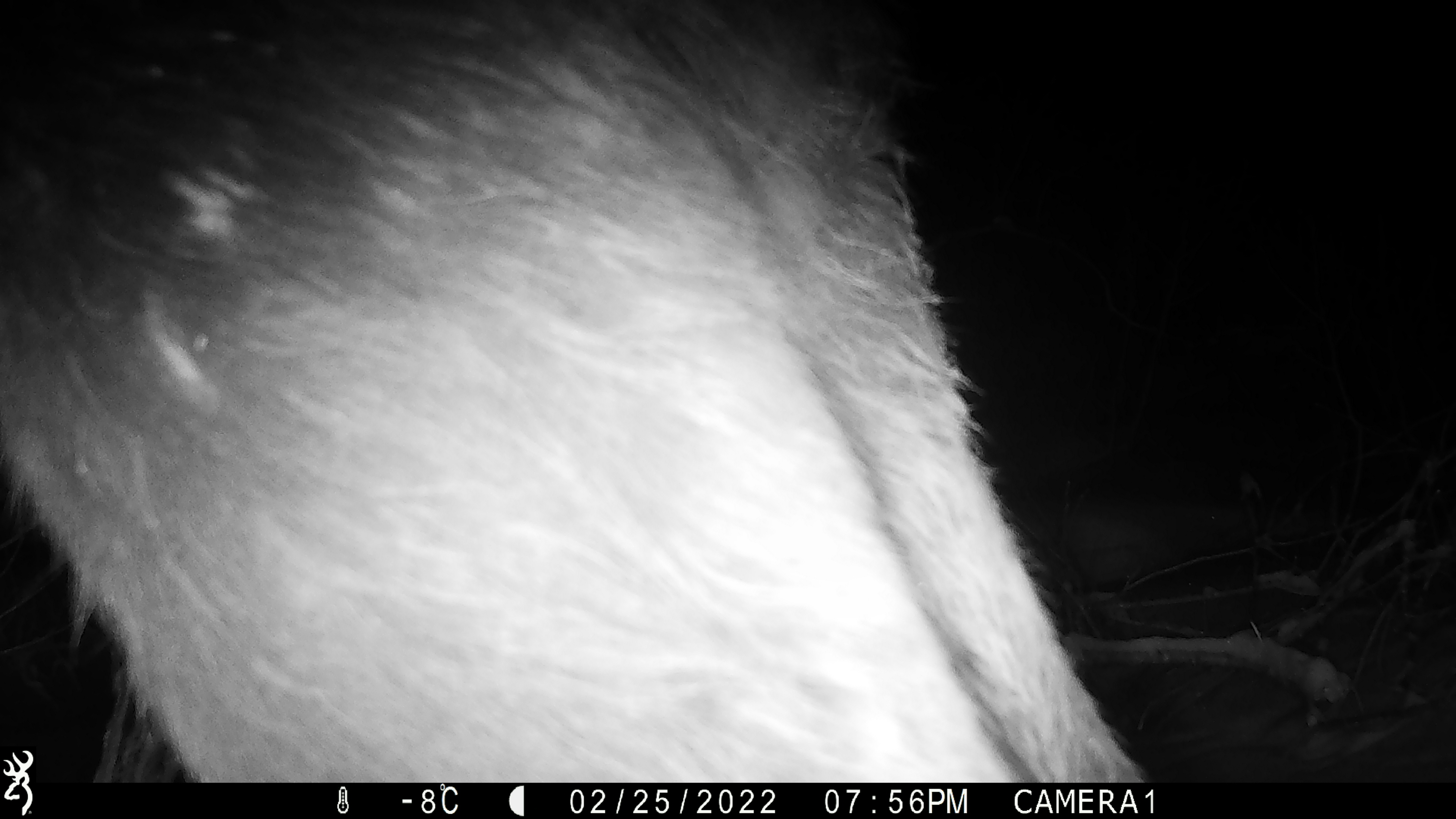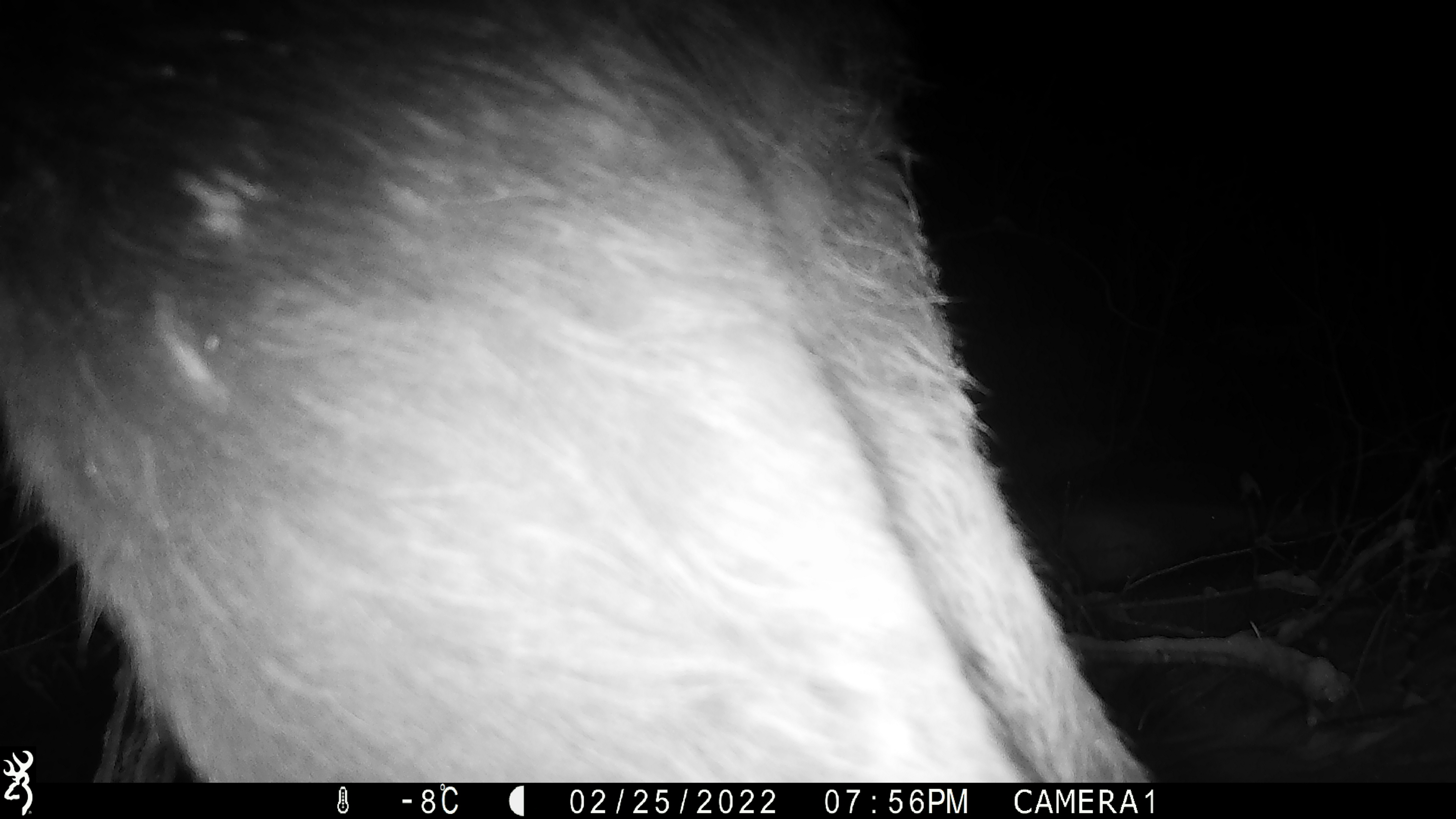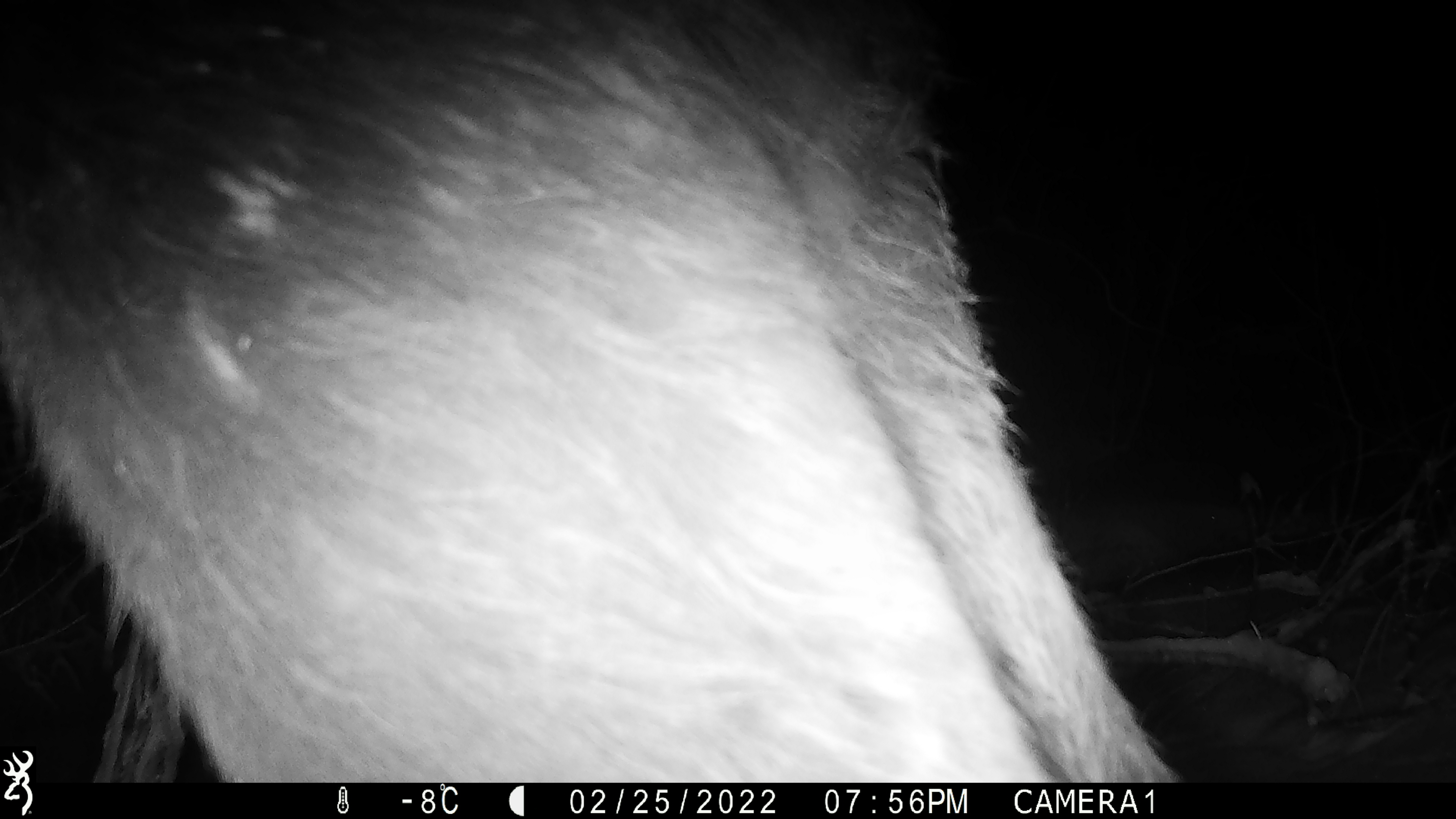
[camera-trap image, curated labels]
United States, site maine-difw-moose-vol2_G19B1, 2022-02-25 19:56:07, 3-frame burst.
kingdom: Animalia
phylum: Chordata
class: Mammalia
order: Artiodactyla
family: Cervidae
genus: Alces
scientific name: Alces alces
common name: moose